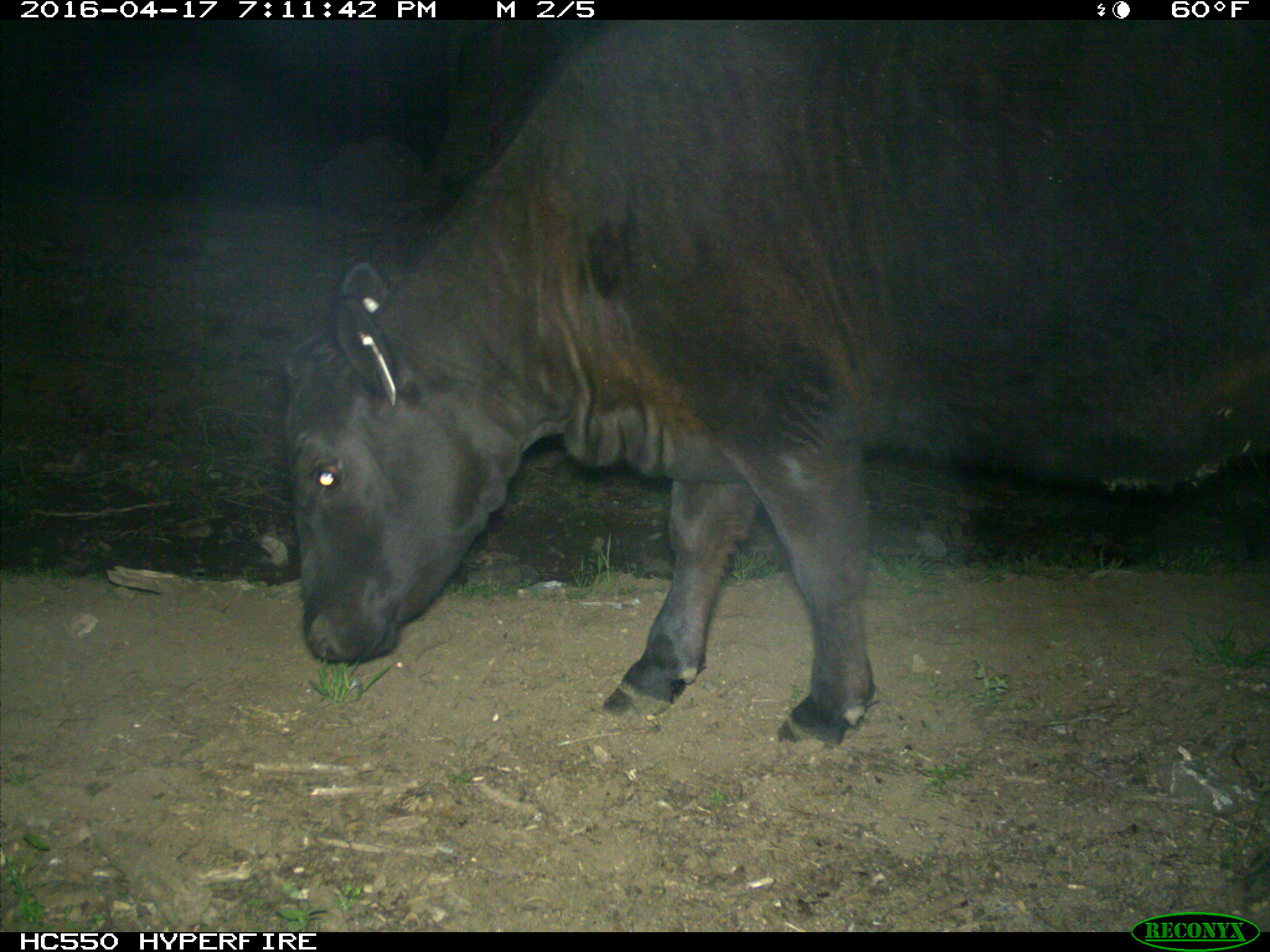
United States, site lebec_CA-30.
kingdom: Animalia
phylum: Chordata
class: Mammalia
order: Artiodactyla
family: Bovidae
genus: Bos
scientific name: Bos taurus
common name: domestic cow